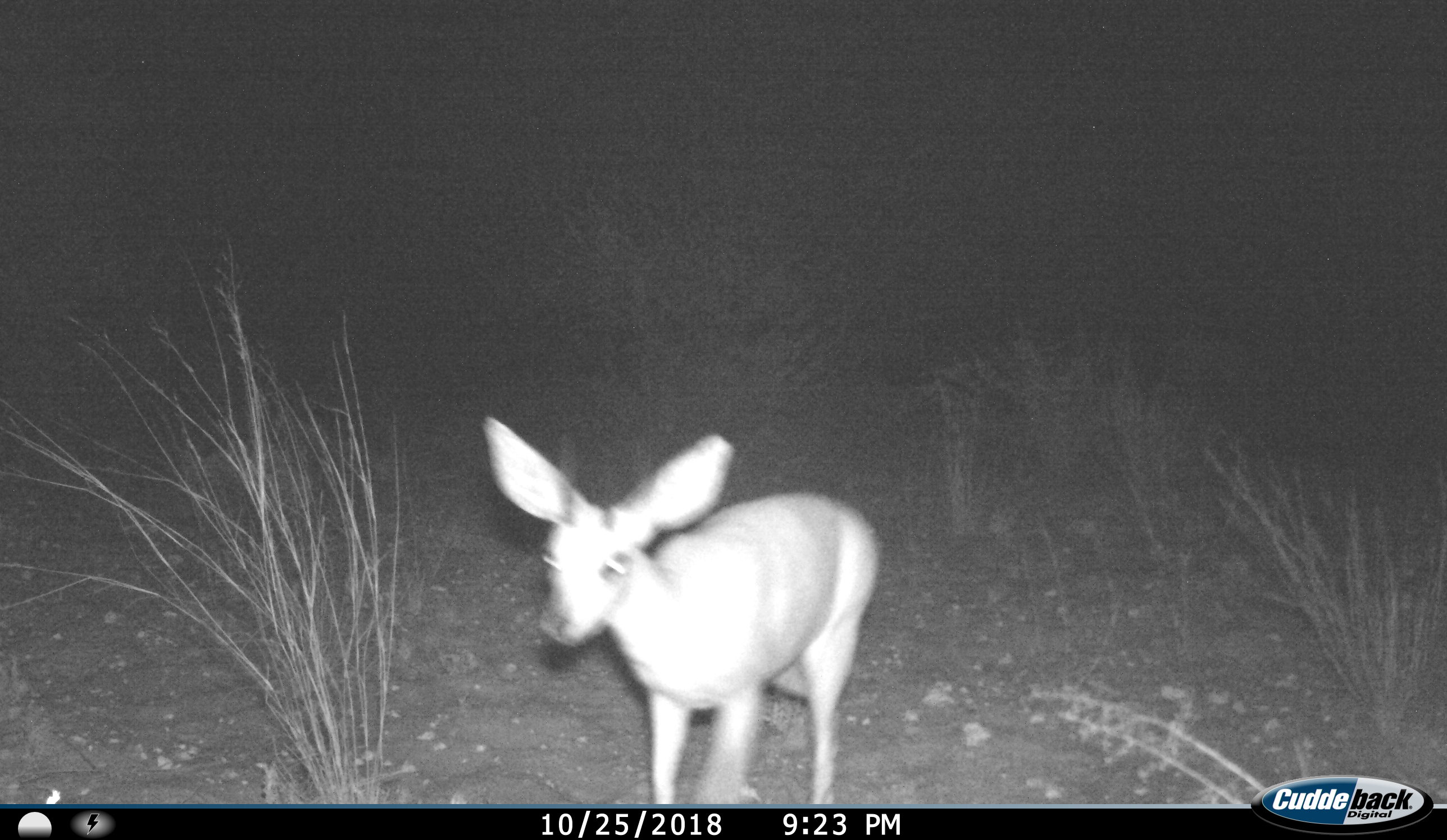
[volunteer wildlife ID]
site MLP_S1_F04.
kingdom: Animalia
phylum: Chordata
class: Mammalia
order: Artiodactyla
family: Bovidae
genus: Raphicerus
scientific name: Raphicerus campestris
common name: steenbok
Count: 1.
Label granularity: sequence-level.